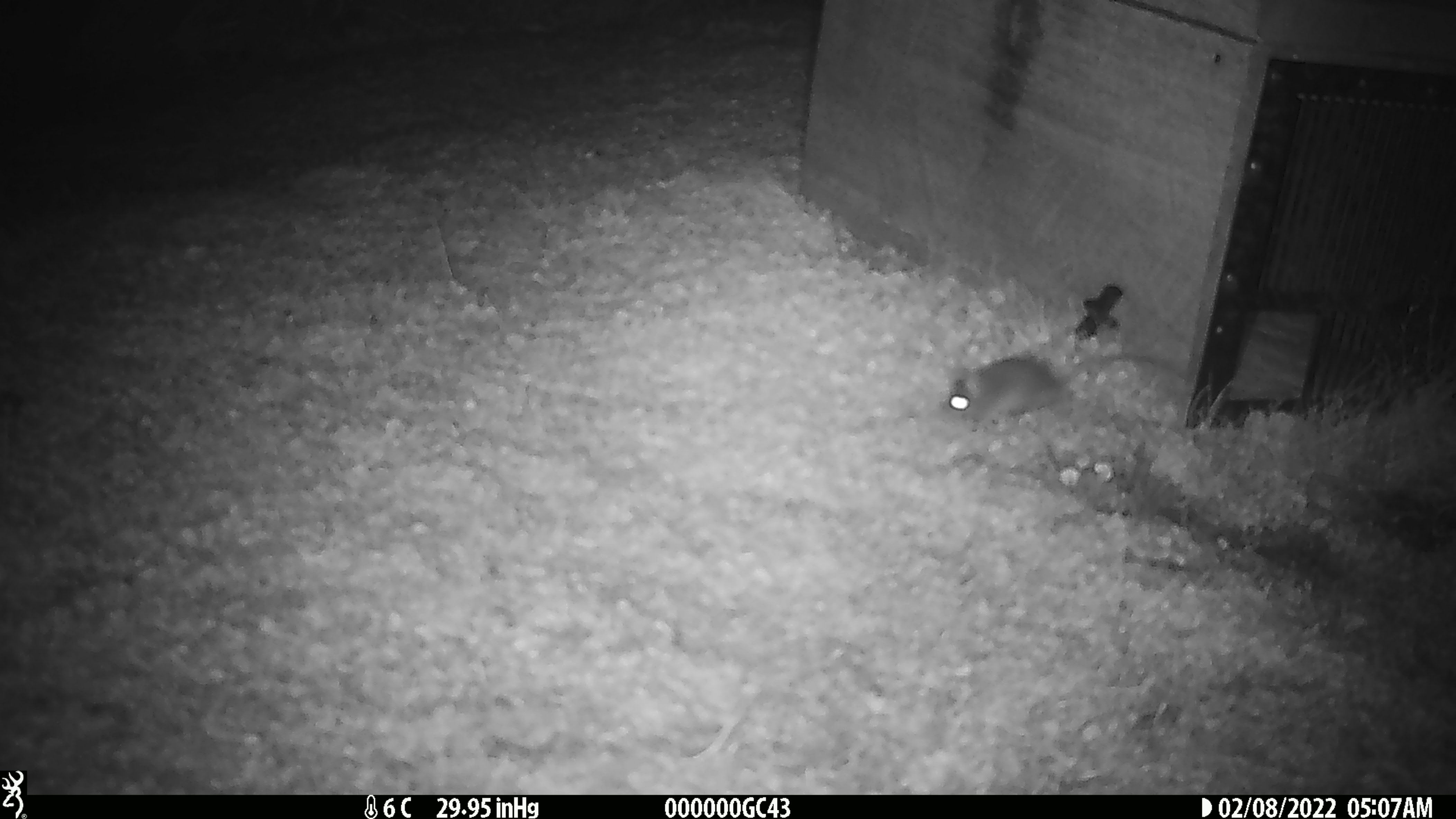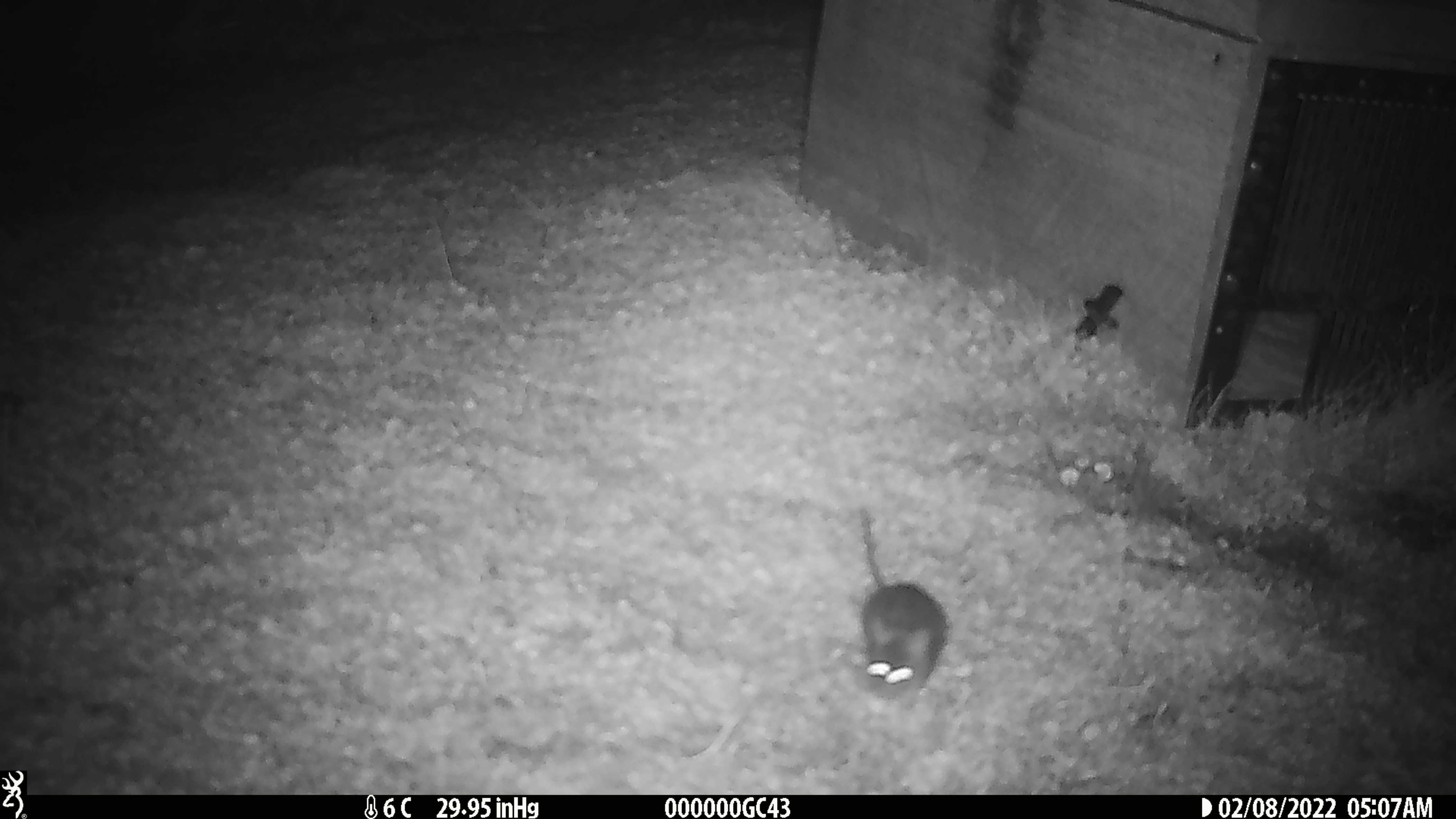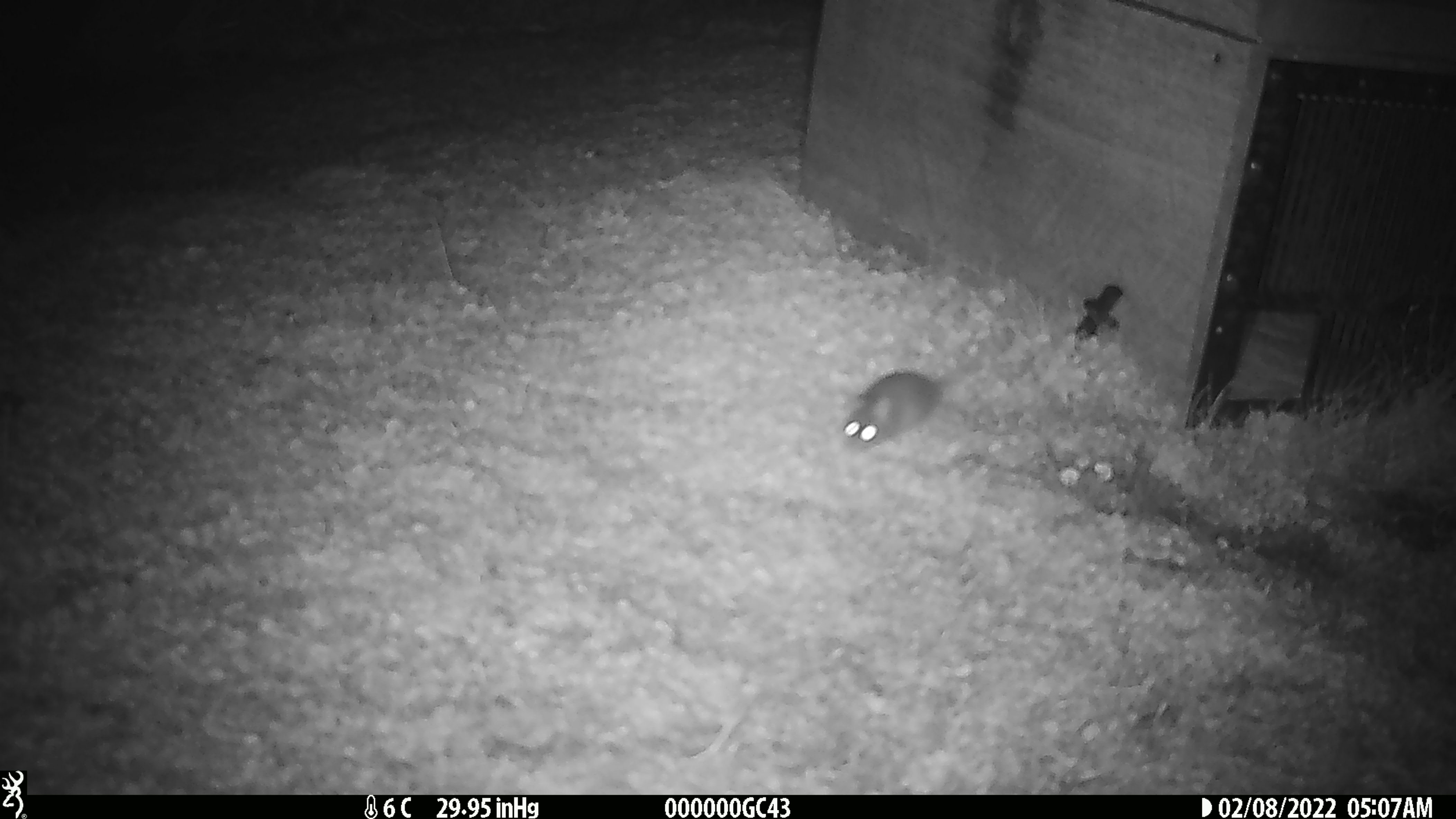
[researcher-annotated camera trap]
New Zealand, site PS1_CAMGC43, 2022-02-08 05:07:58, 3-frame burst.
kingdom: Animalia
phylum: Chordata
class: Mammalia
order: Rodentia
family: Muridae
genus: Mus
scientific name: Mus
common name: mouse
Mouse (Mus).